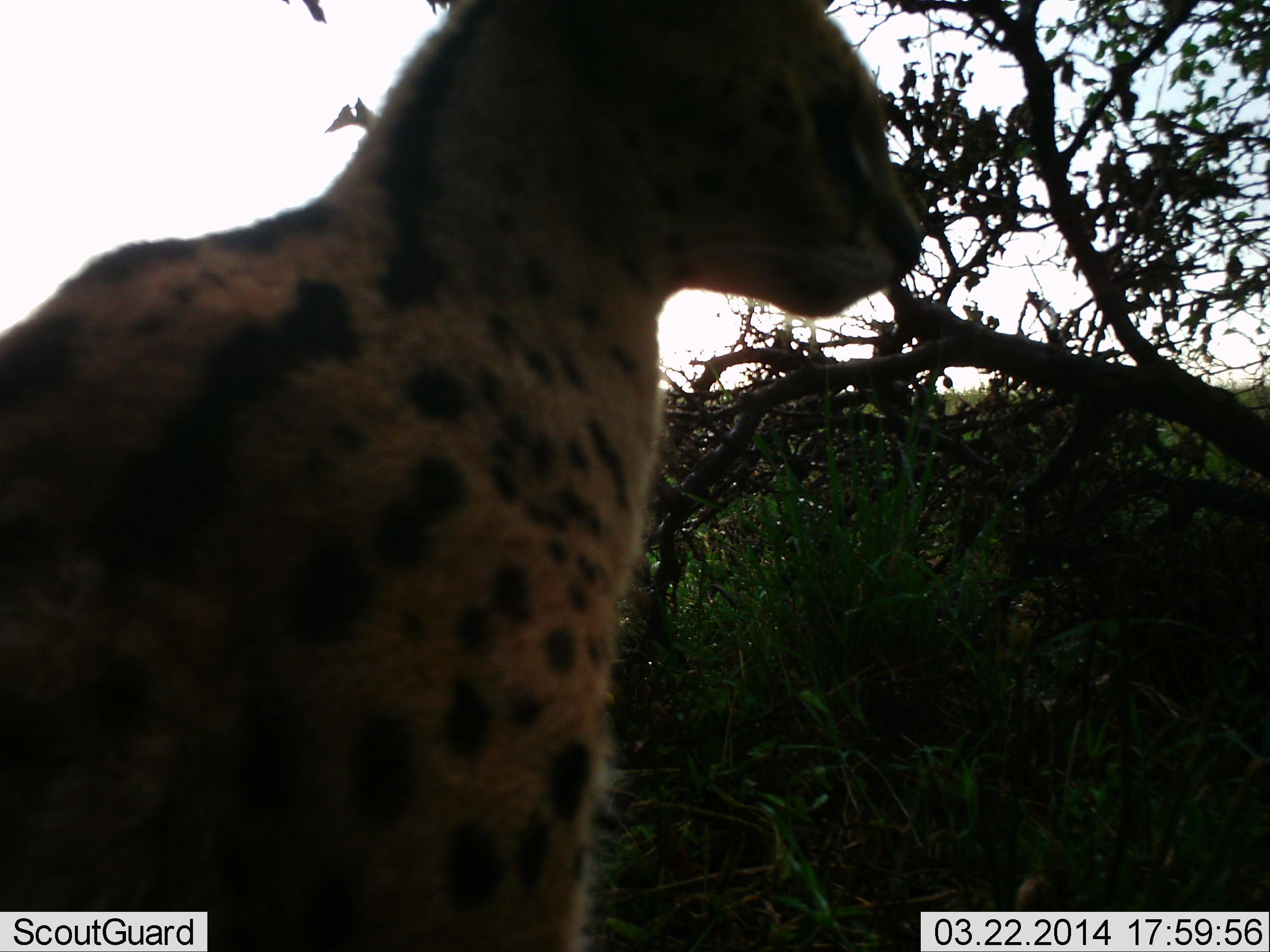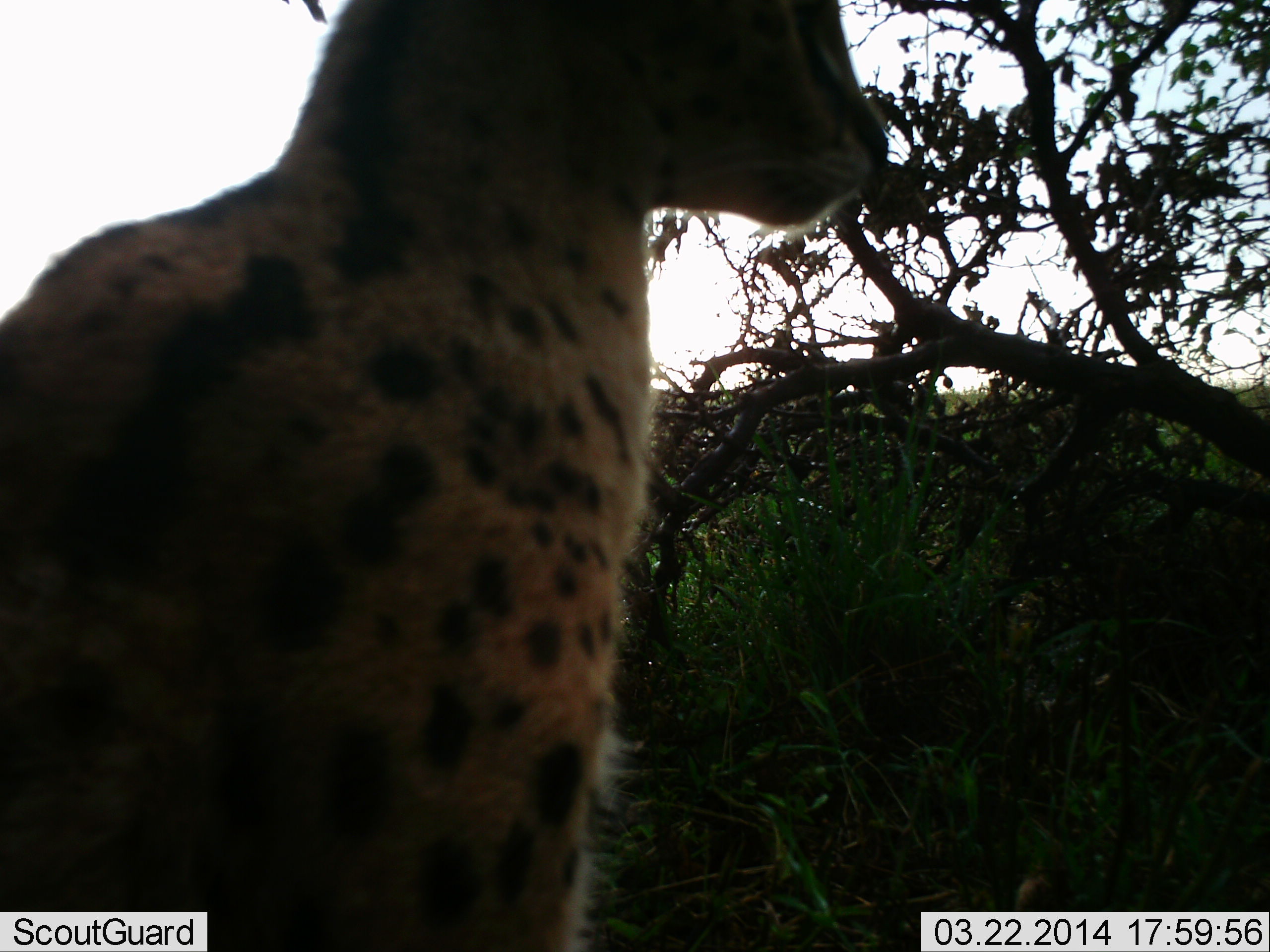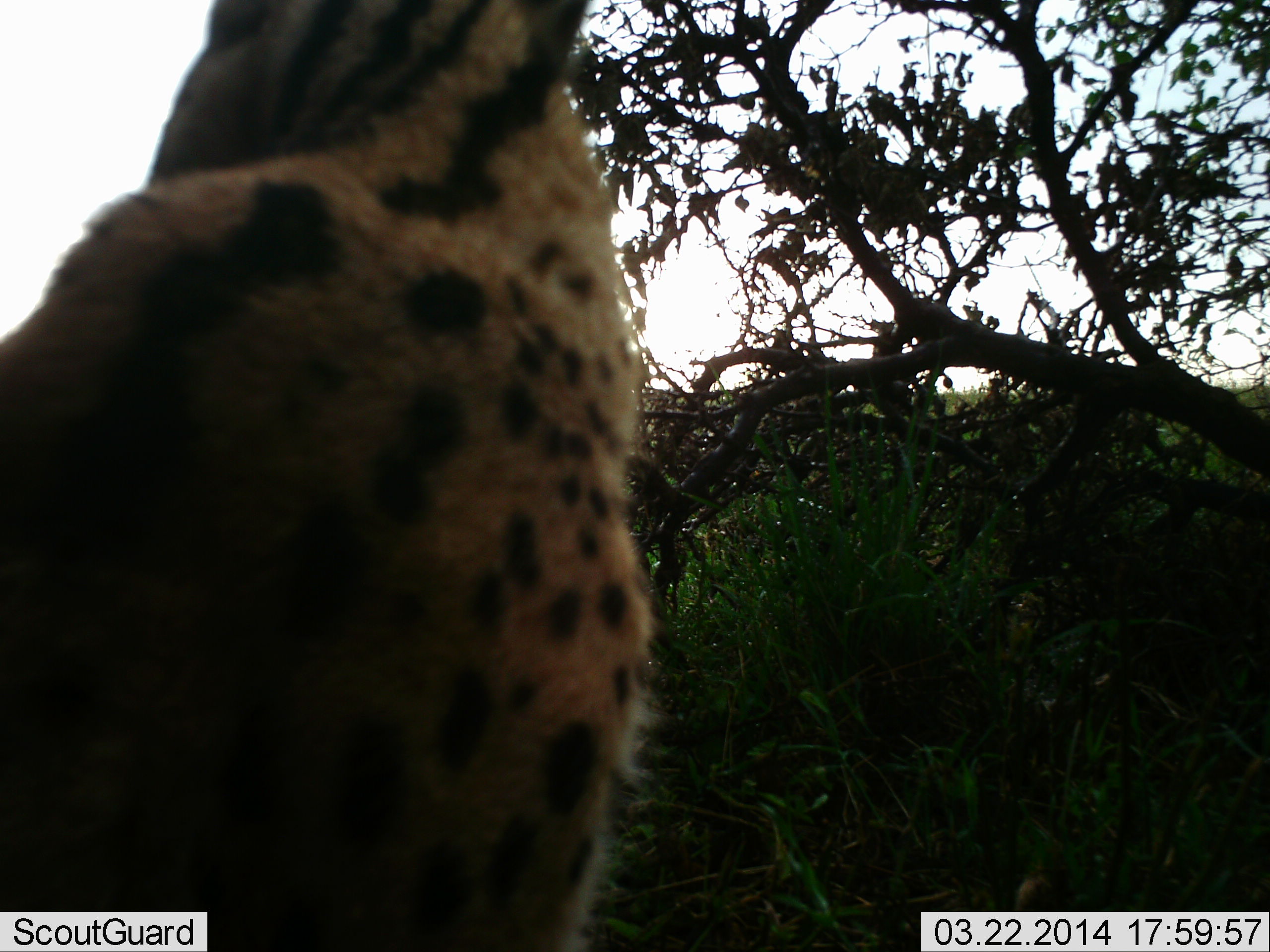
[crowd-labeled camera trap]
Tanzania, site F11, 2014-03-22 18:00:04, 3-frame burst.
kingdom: Animalia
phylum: Chordata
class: Mammalia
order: Carnivora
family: Felidae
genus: Leptailurus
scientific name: Leptailurus serval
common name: serval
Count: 1.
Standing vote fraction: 50%.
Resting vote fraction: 50%.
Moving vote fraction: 10%.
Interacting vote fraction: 0%.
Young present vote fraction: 0%.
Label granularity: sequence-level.